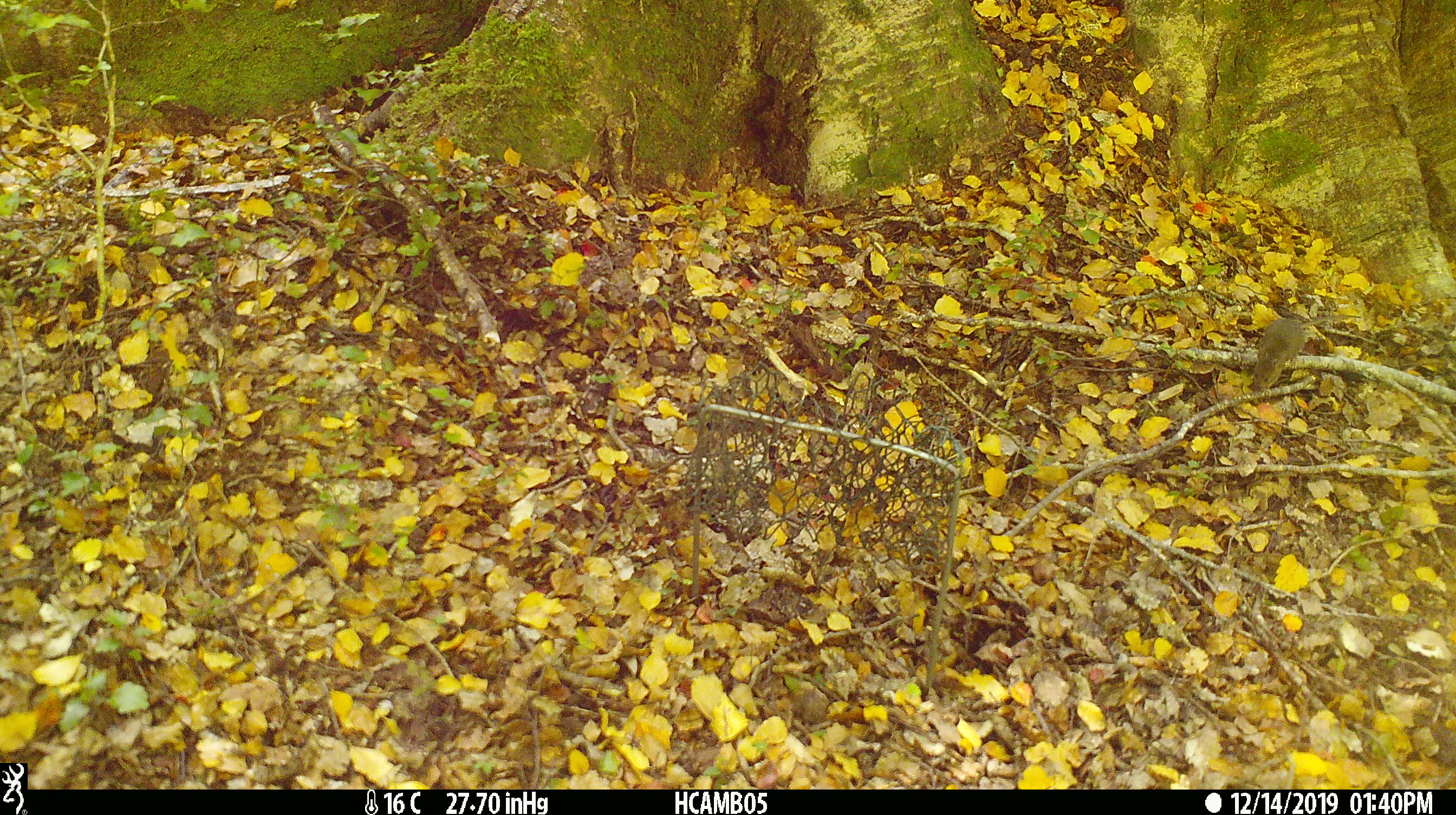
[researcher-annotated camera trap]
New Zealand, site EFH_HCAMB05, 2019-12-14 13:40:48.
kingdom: Animalia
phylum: Chordata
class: Mammalia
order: Rodentia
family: Muridae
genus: Mus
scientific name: Mus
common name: mouse